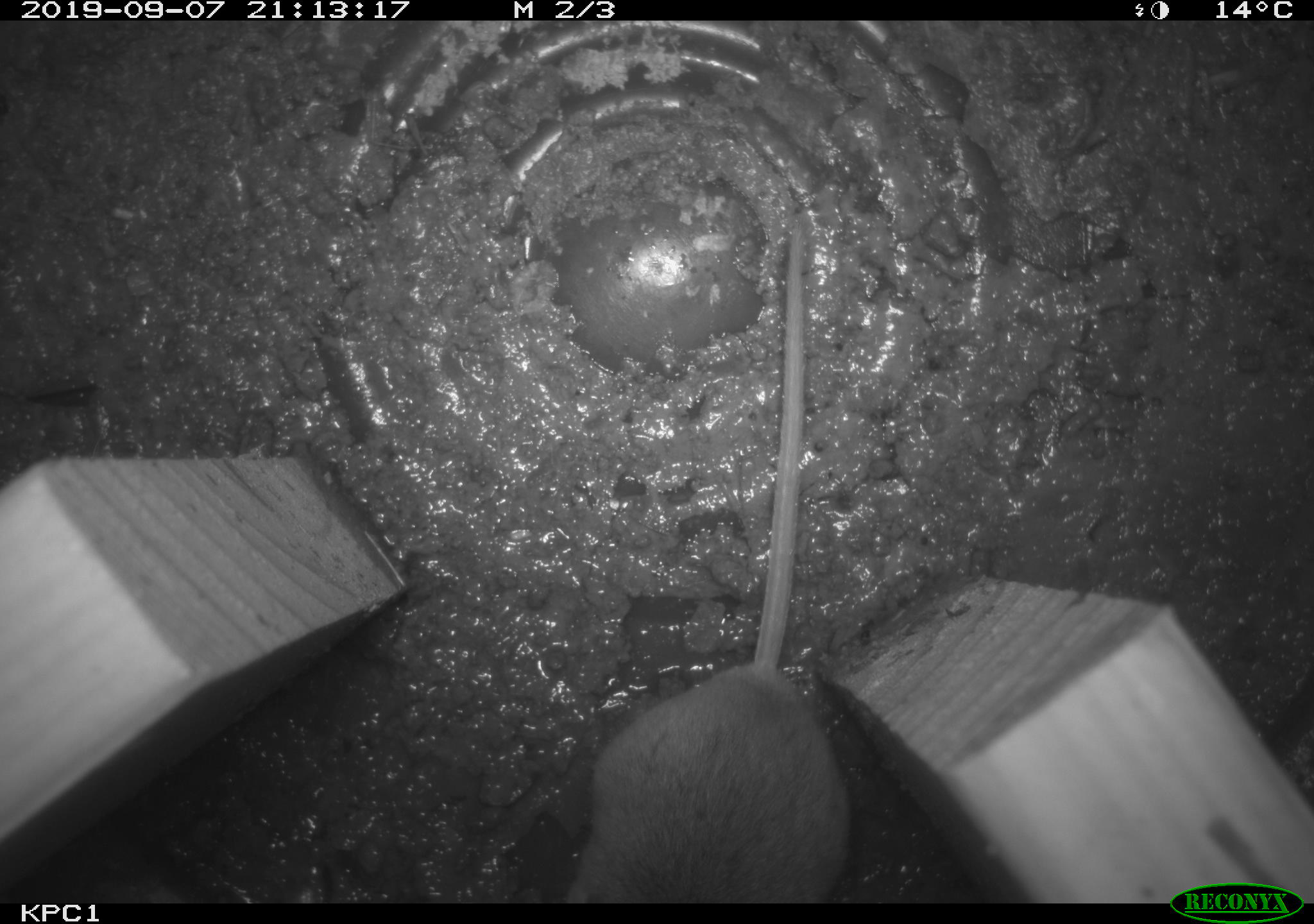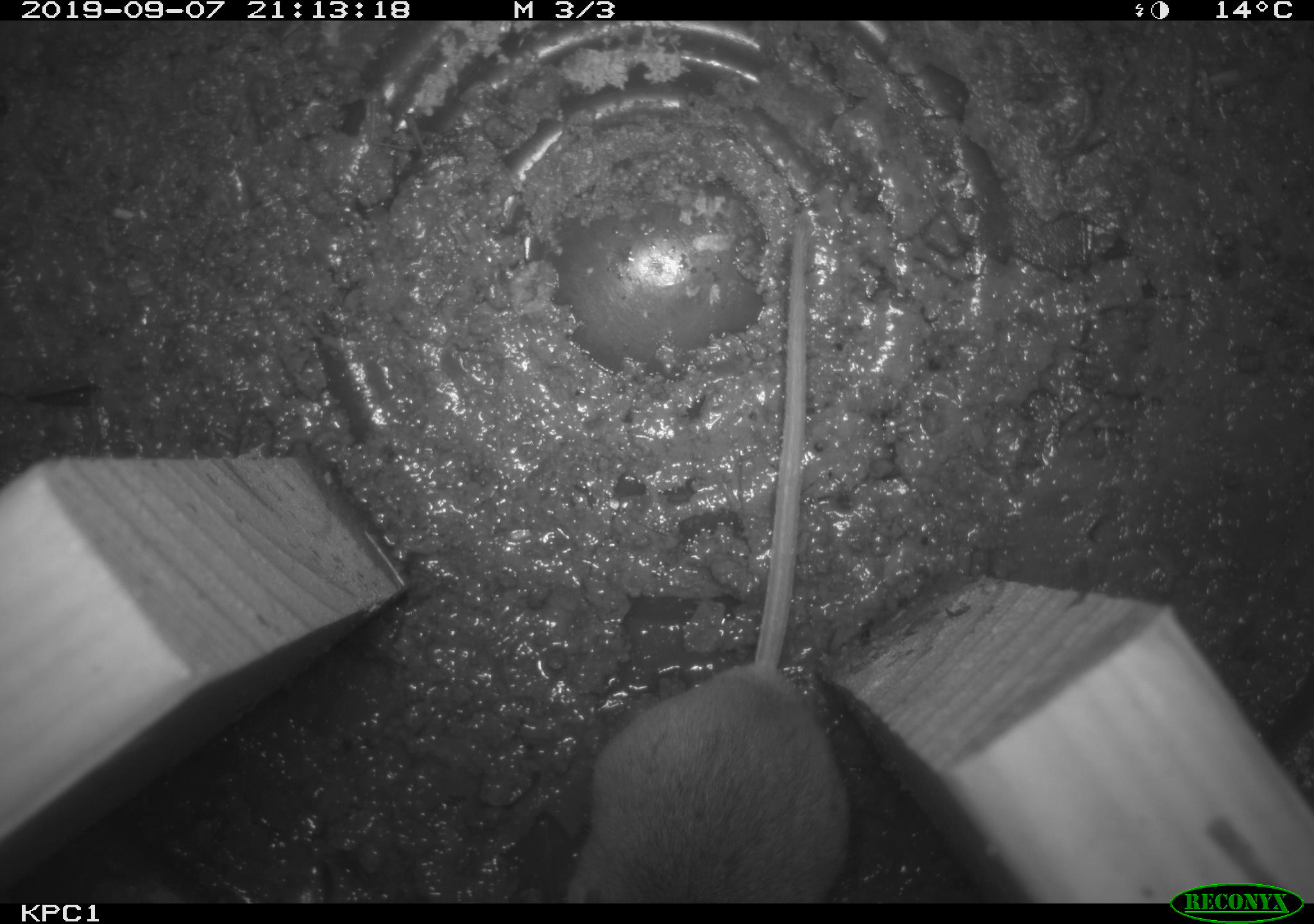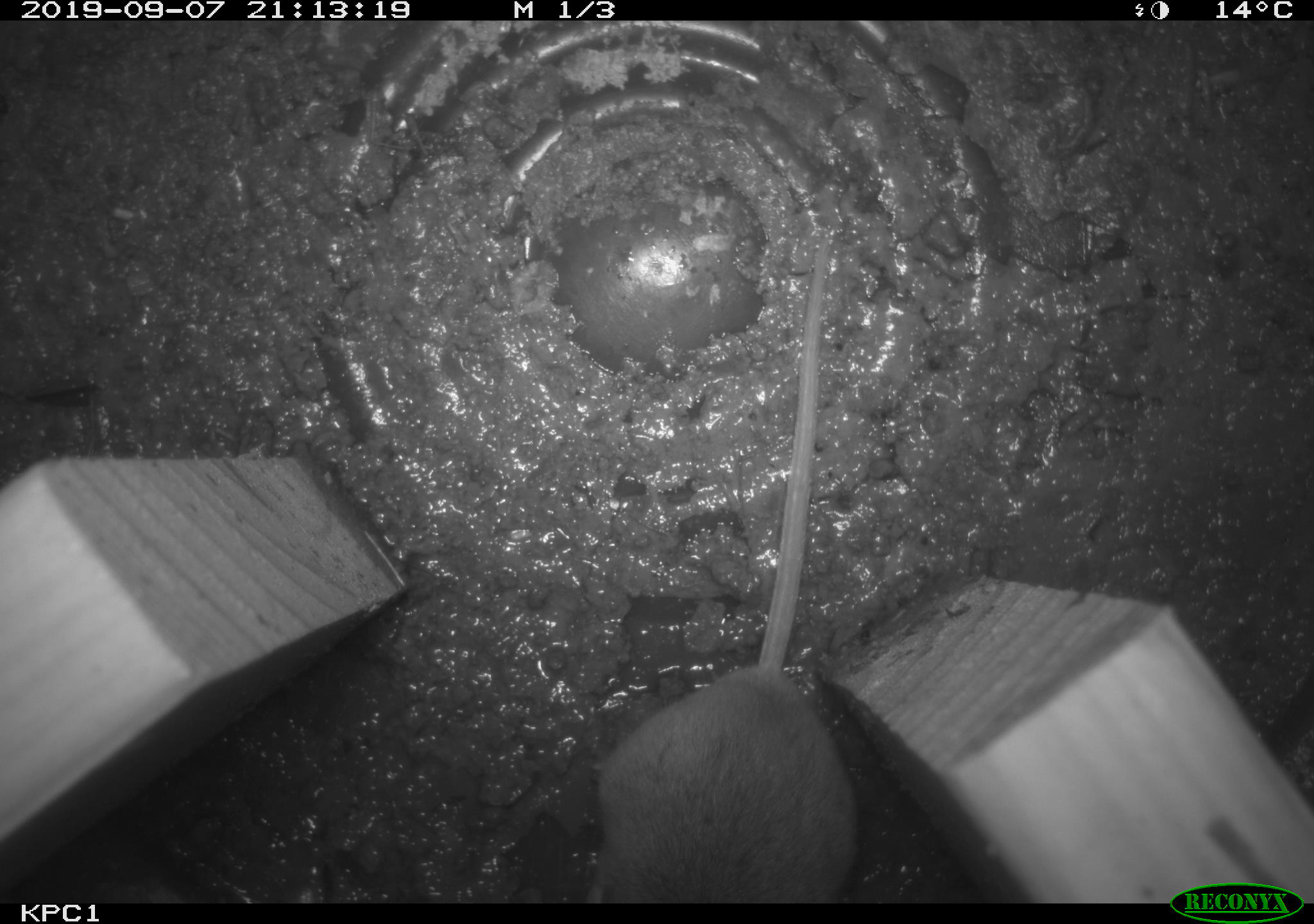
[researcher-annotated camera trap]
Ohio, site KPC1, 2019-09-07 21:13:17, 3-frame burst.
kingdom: Animalia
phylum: Chordata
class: Mammalia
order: Rodentia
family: Cricetidae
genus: Peromyscus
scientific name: Peromyscus leucopus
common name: white-footed mouse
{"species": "white-footed mouse (Peromyscus leucopus)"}